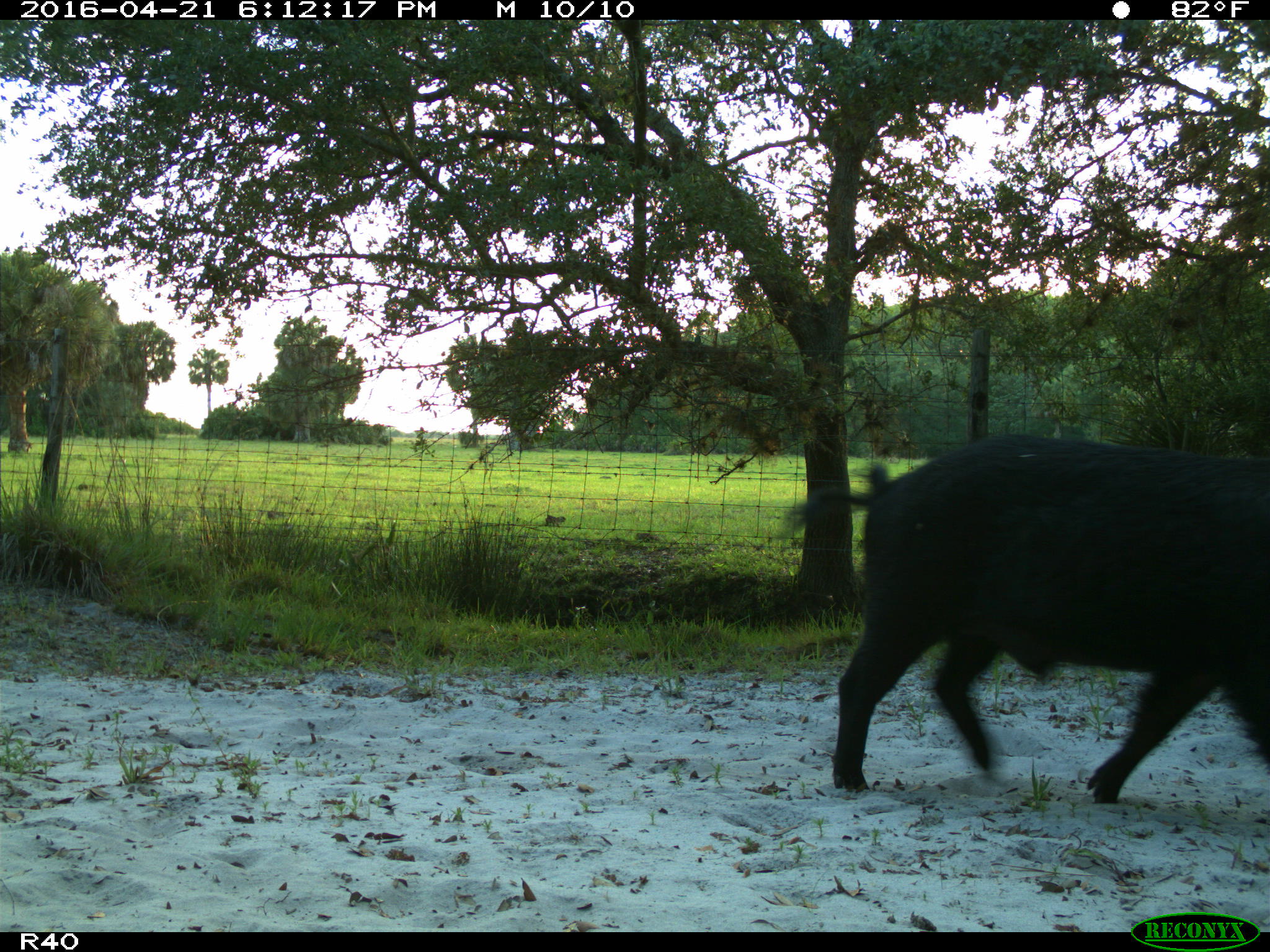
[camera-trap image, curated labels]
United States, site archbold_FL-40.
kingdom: Animalia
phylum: Chordata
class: Mammalia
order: Artiodactyla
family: Suidae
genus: Sus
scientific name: Sus scrofa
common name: wild boar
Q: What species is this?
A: Sus scrofa (wild boar).